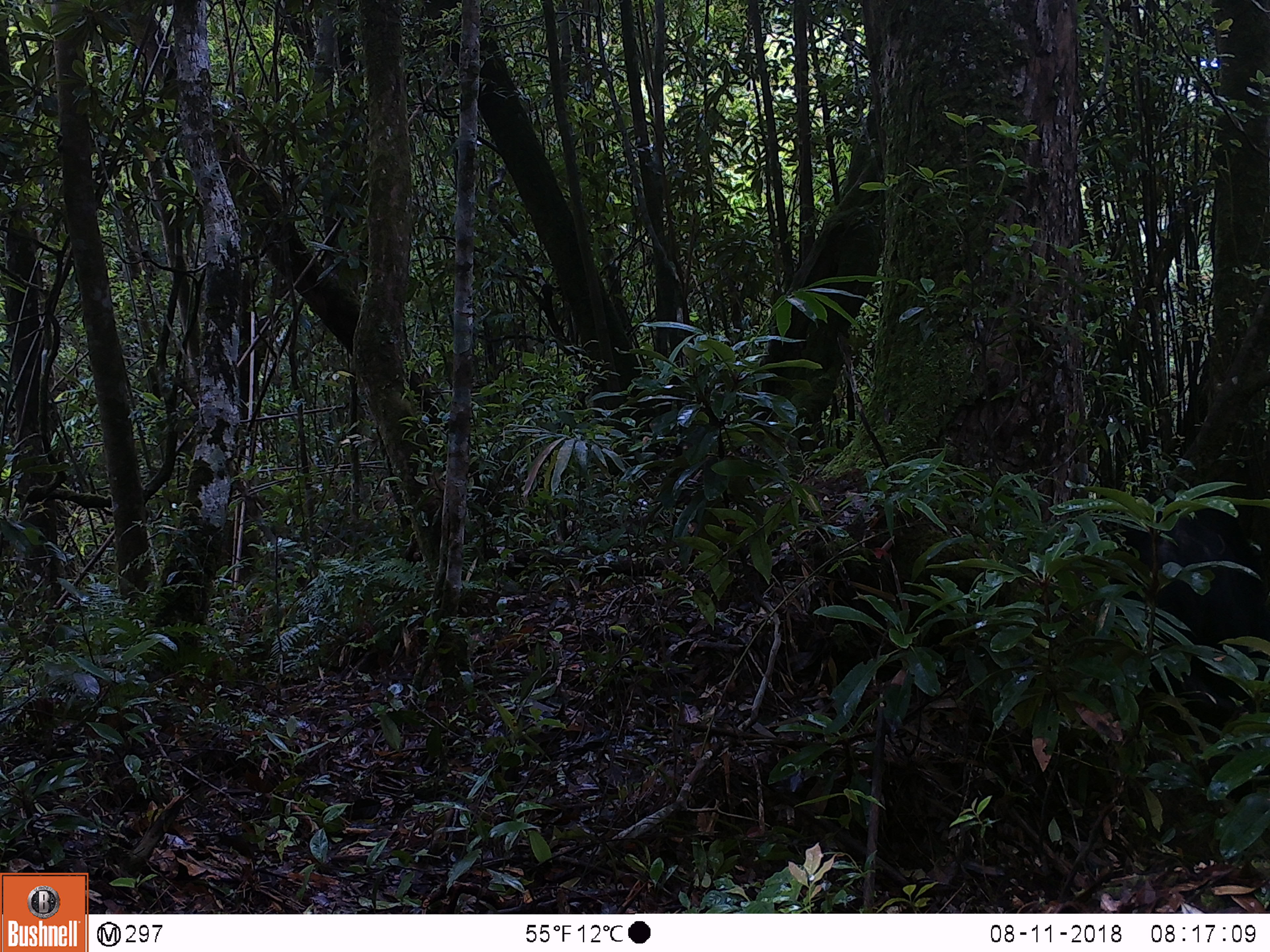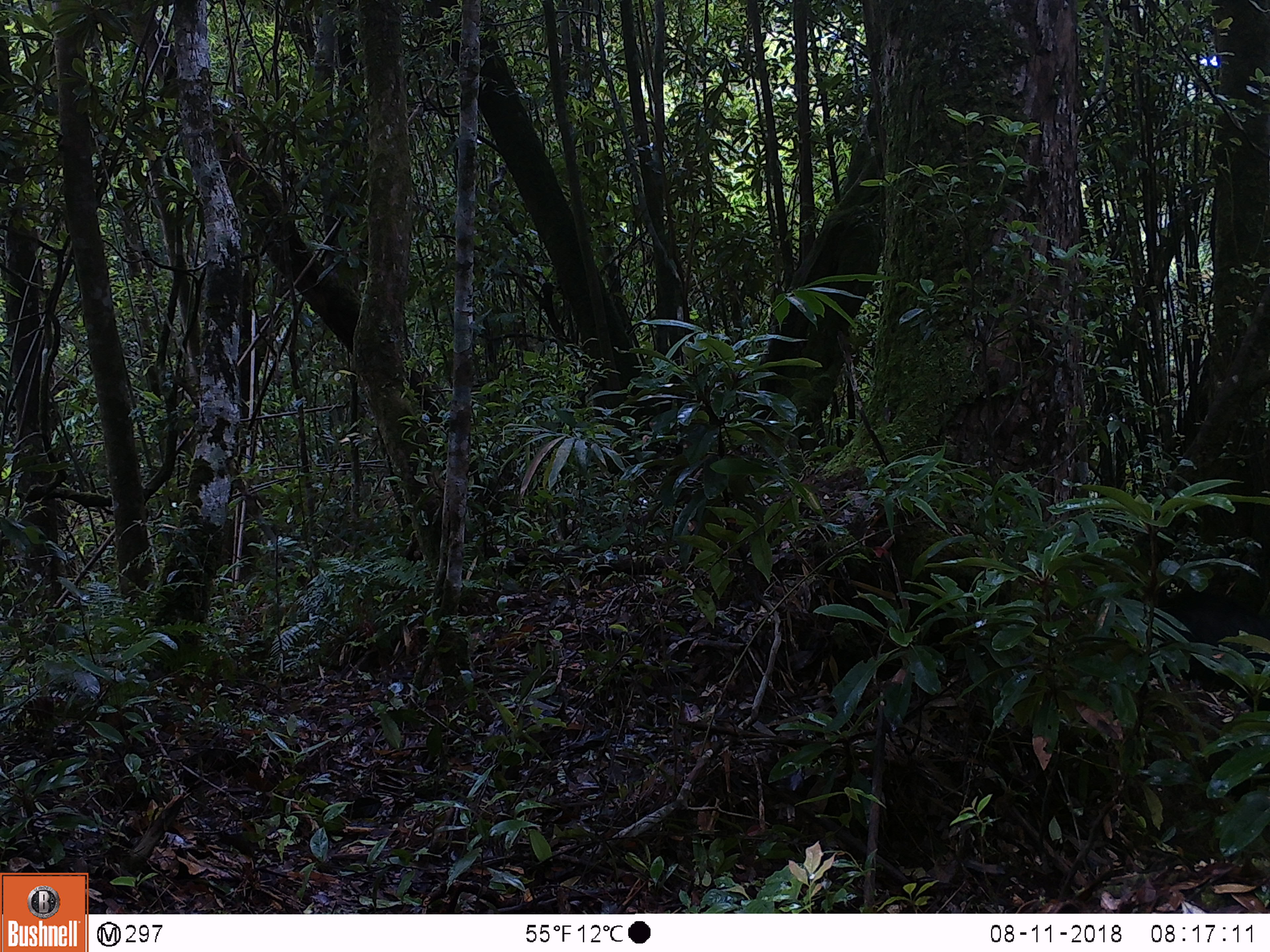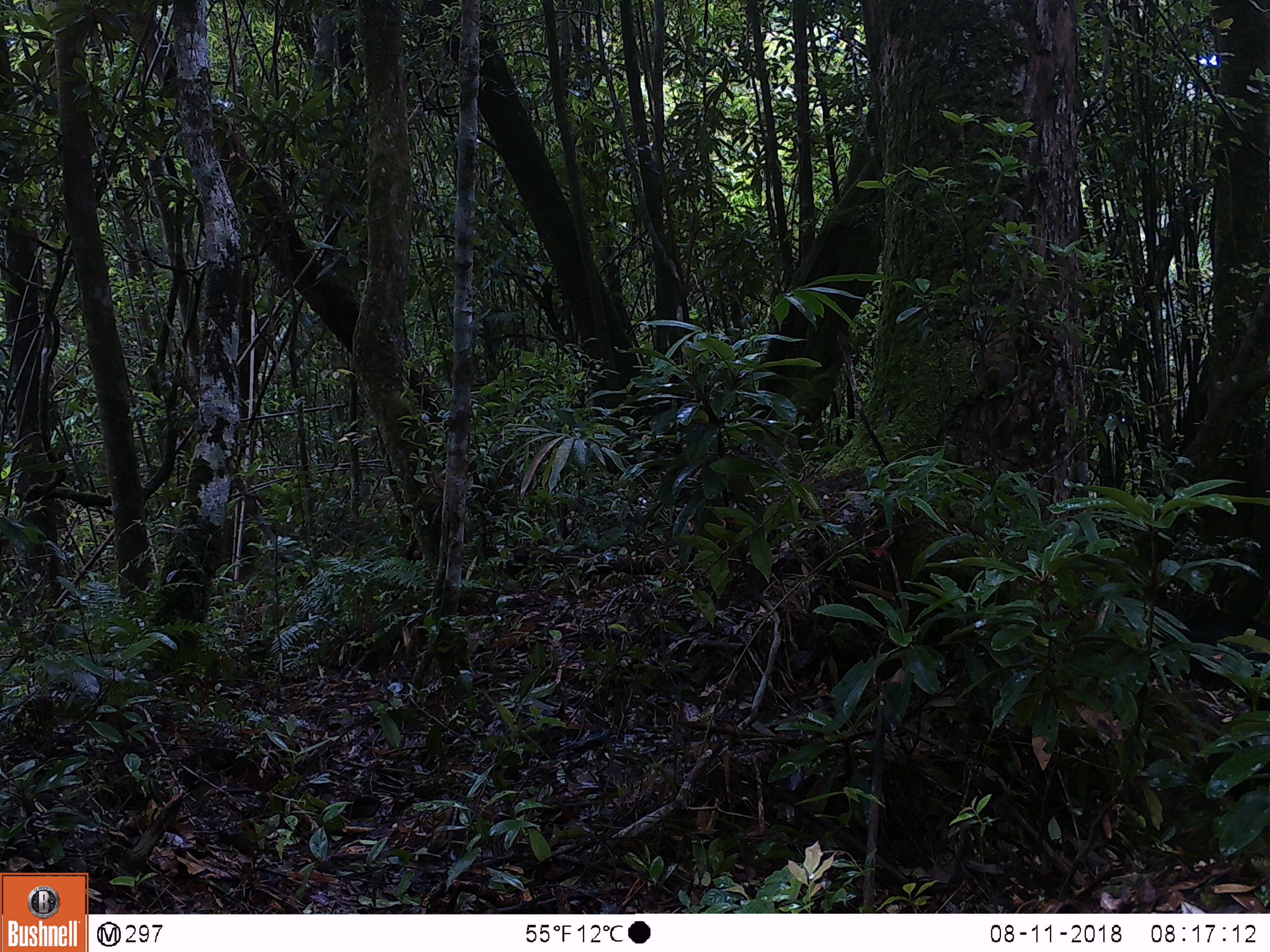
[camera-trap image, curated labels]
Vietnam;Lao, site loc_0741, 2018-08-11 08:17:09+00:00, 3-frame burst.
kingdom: Animalia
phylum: Chordata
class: Mammalia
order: Carnivora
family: Ursidae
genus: Ursus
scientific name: Ursus thibetanus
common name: asian black bear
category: asiatic black bear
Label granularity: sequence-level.